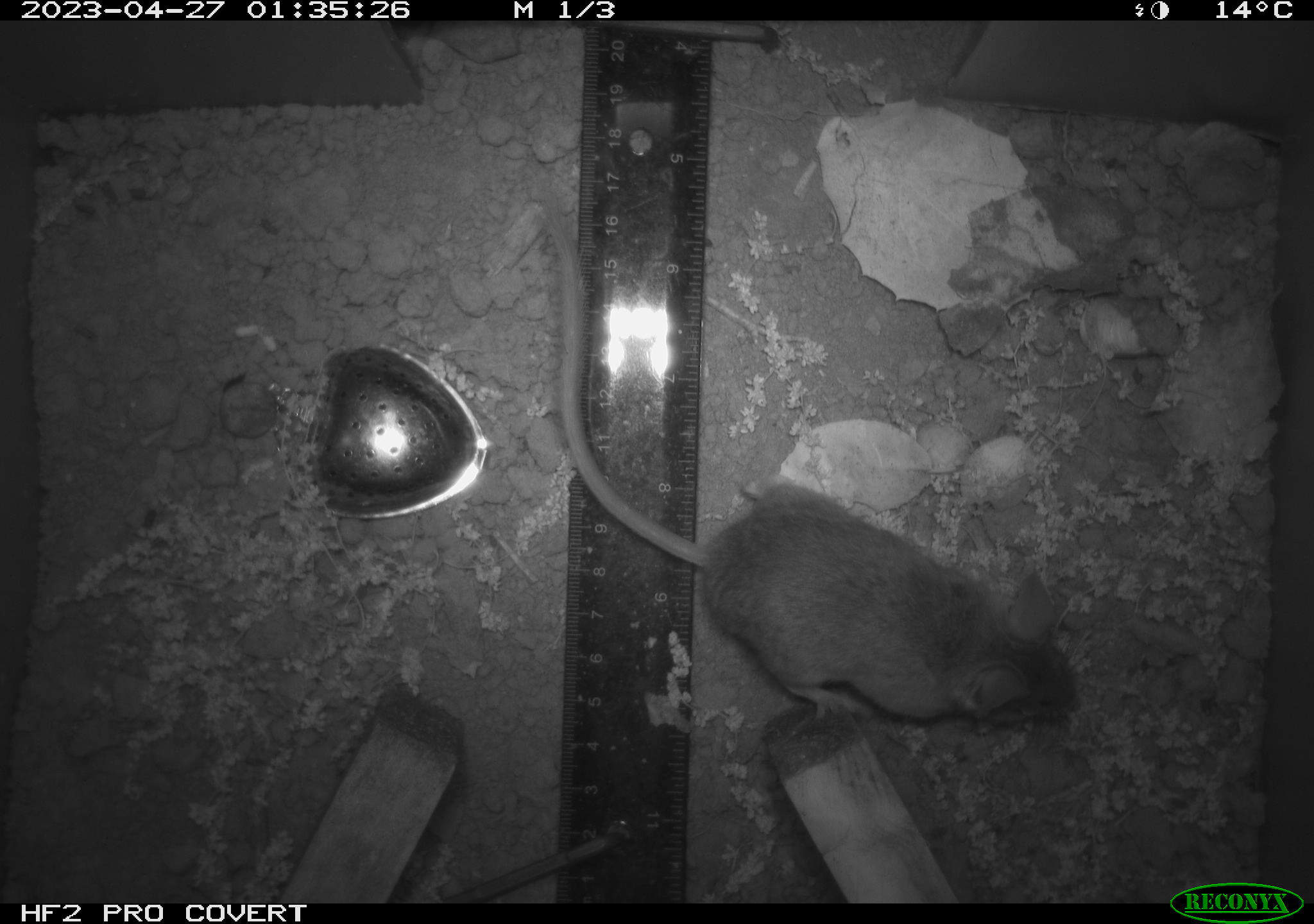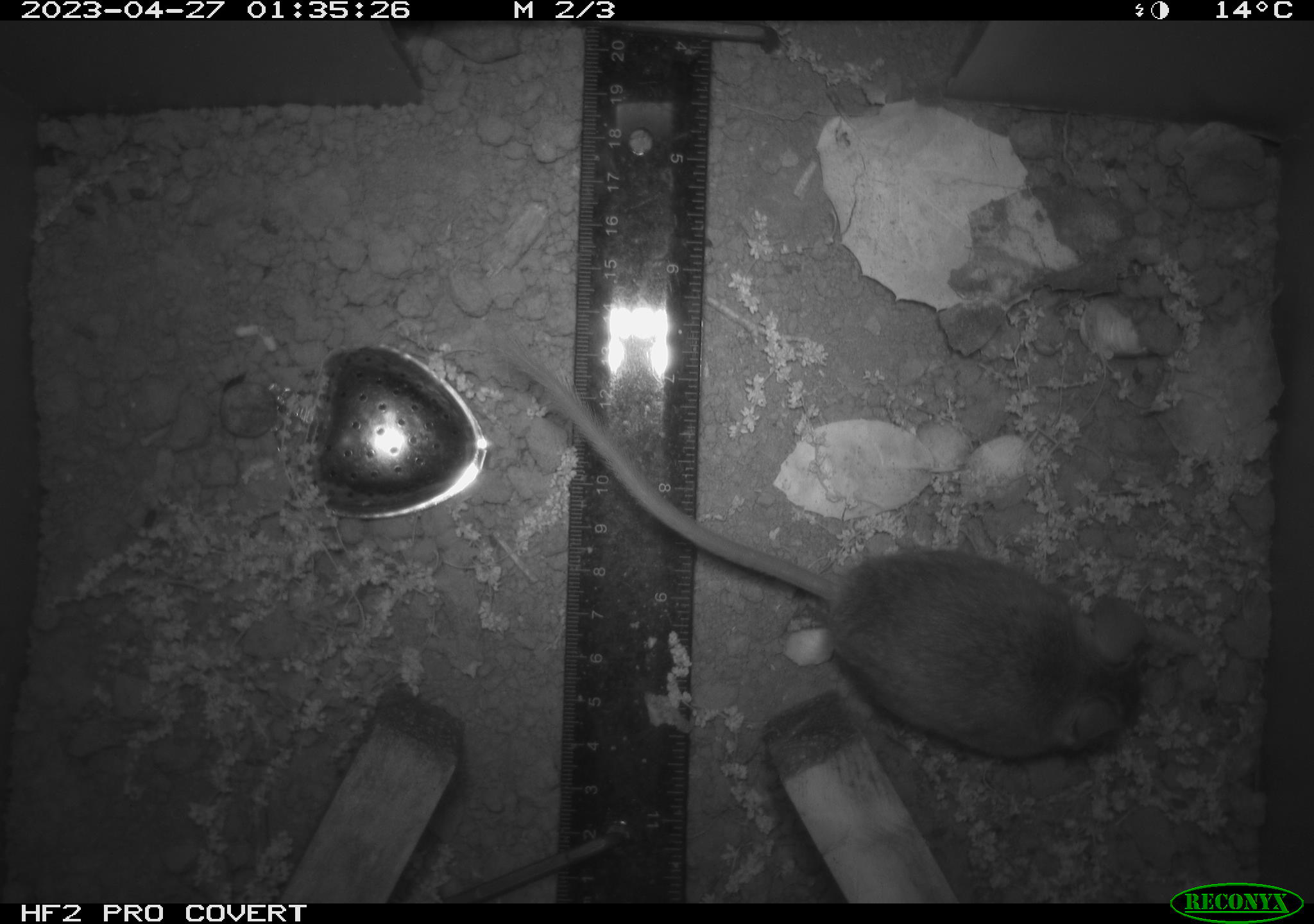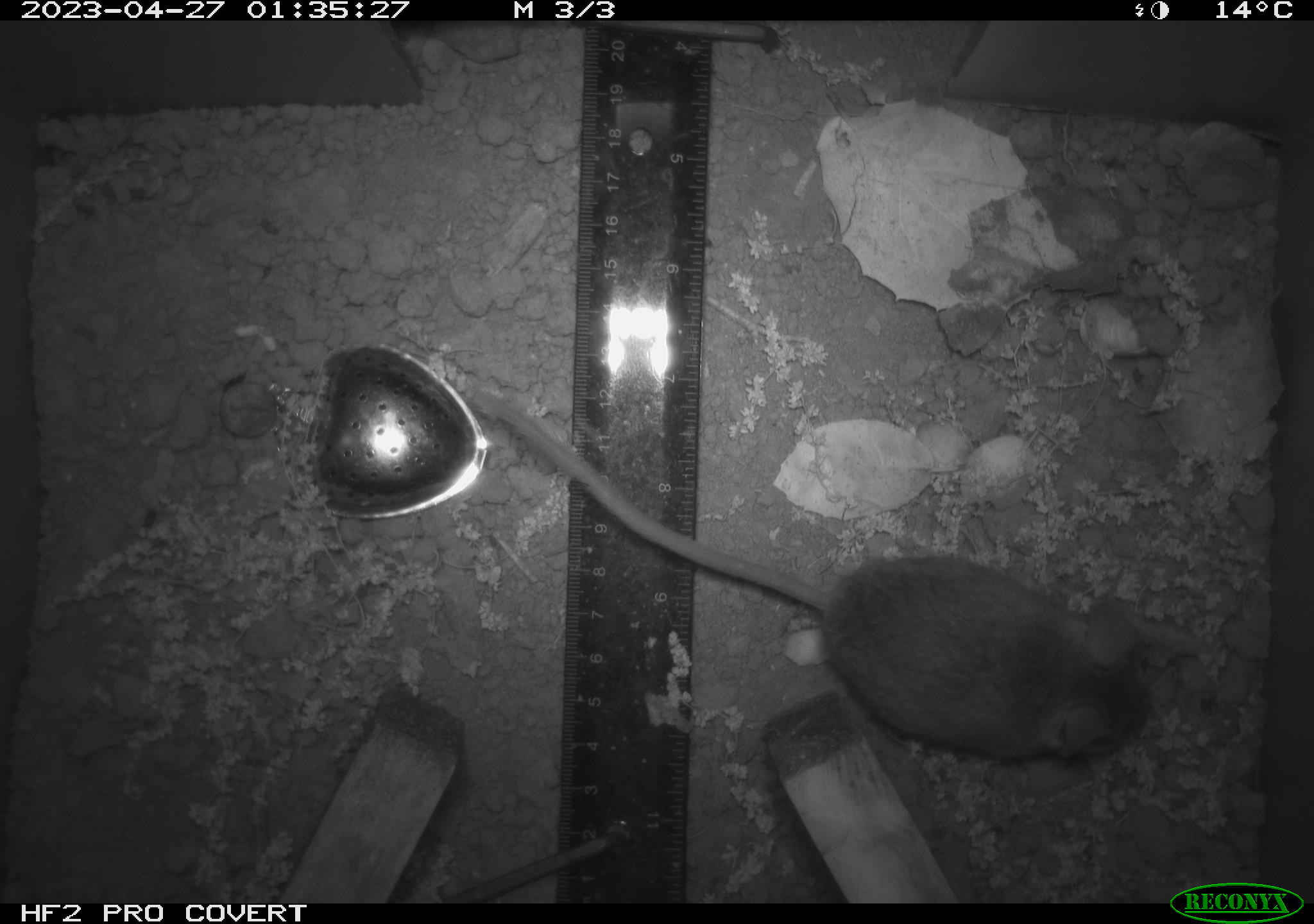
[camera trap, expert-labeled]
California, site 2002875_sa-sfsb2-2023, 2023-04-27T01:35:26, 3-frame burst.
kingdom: Animalia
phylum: Chordata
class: Mammalia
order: Rodentia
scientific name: Rodentia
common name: mouse species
Mouse species (Rodentia).